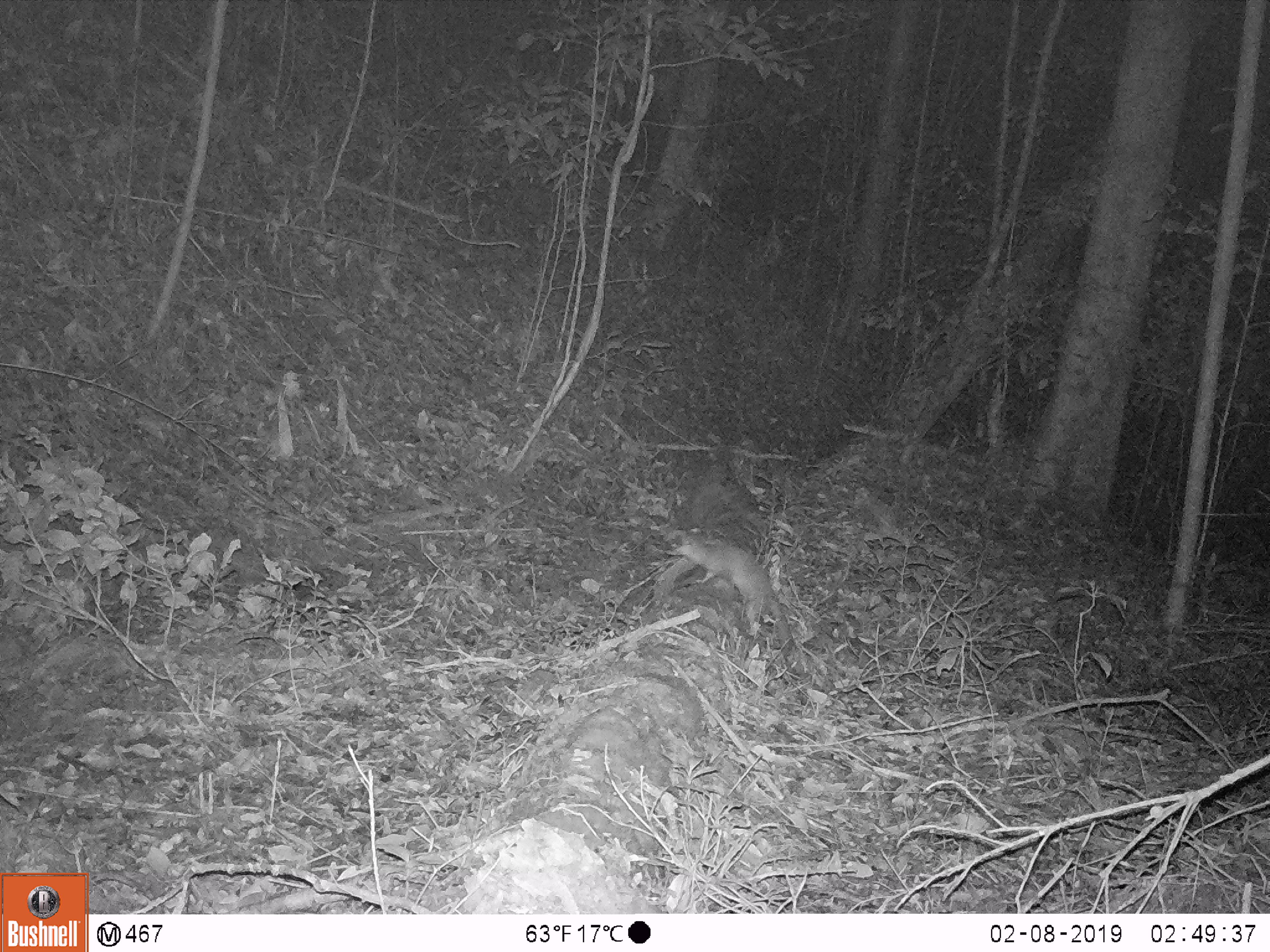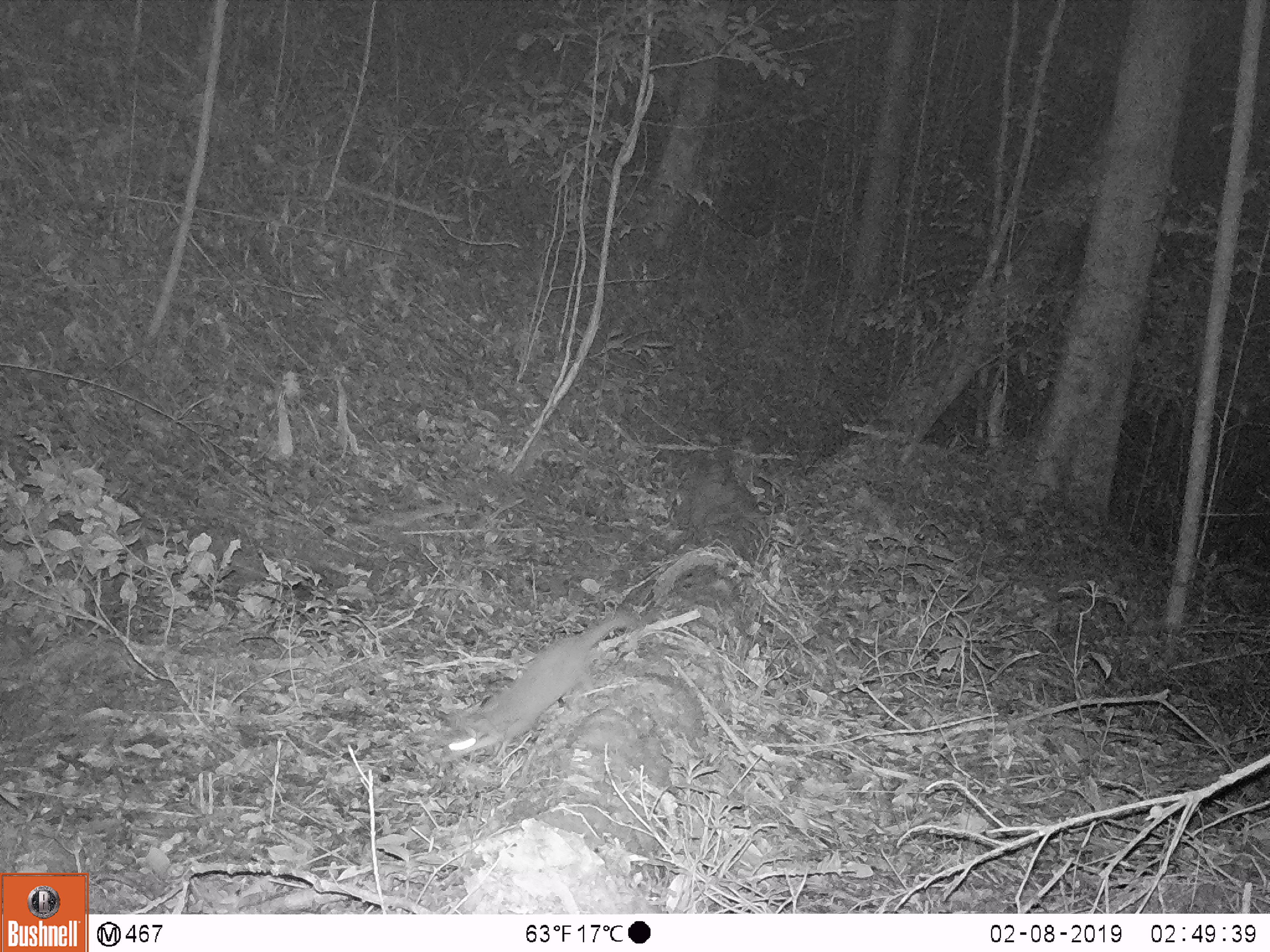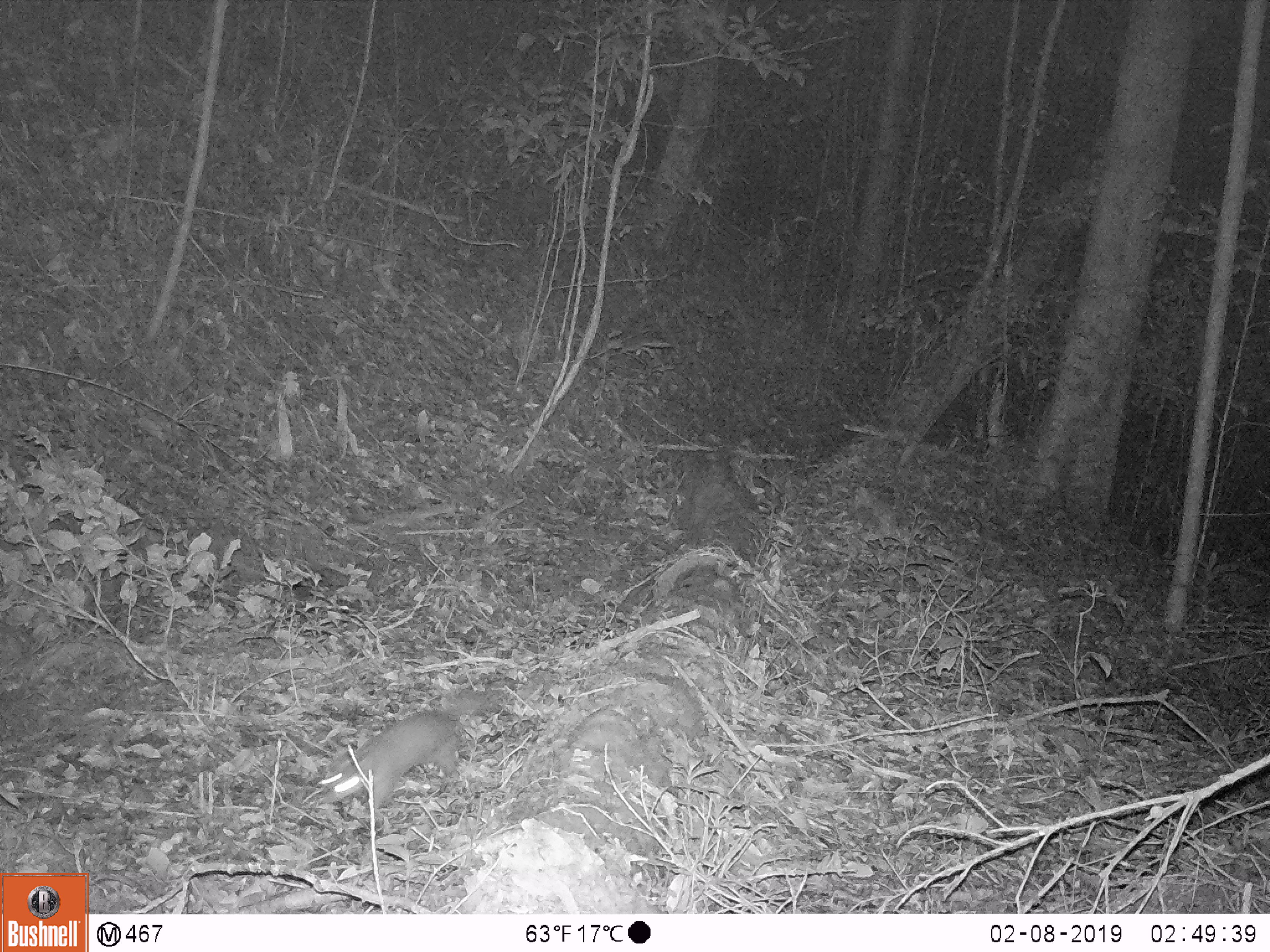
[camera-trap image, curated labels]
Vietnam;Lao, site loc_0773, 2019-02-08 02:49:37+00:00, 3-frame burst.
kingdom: Animalia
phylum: Chordata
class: Mammalia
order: Carnivora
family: Mustelidae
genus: Melogale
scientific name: Melogale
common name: ferret badger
Ferret badger (Melogale). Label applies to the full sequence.